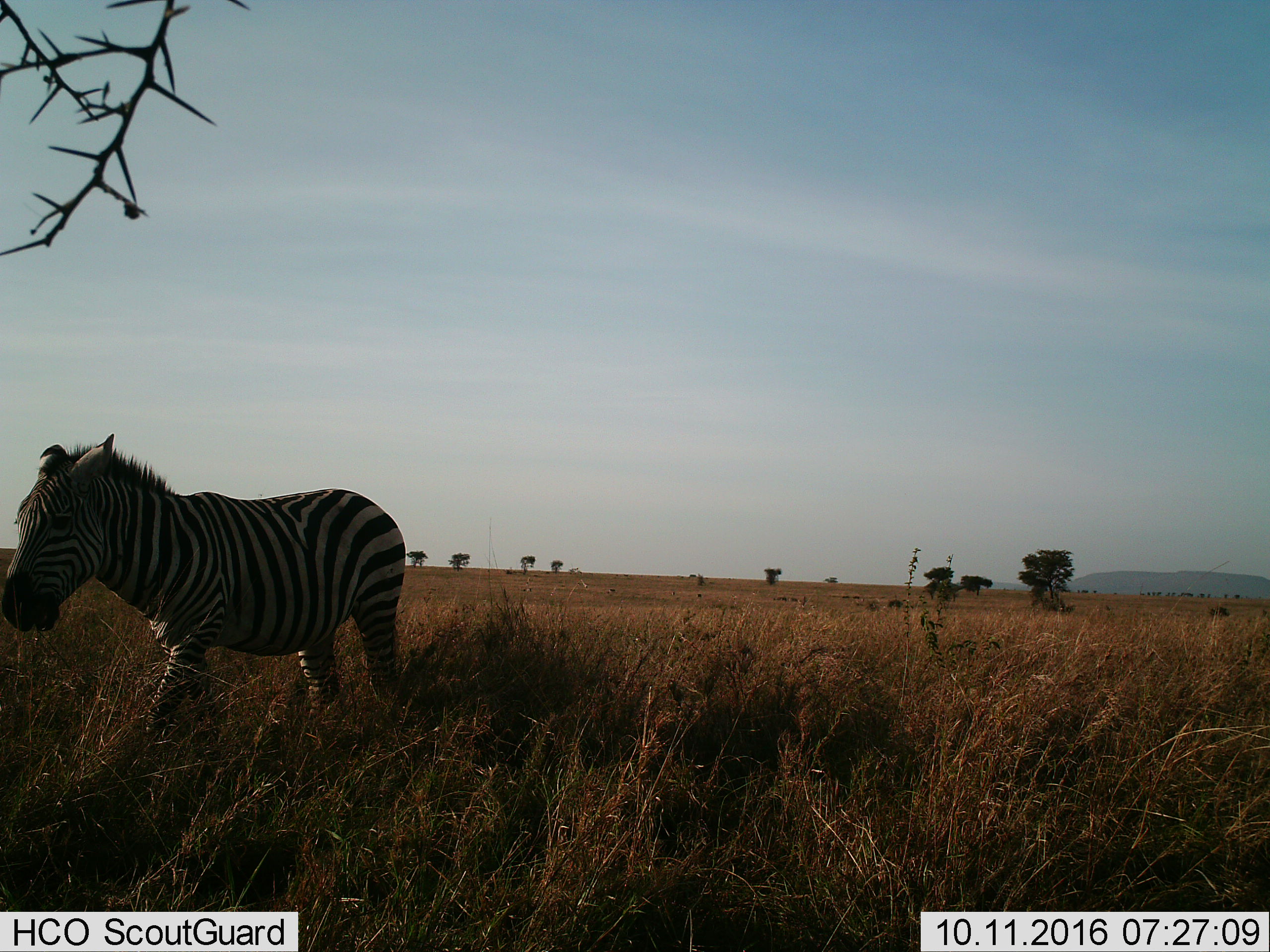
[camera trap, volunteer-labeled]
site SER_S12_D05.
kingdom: Animalia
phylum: Chordata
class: Mammalia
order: Perissodactyla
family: Equidae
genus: Equus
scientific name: Equus quagga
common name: plains zebra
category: zebraplains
Zebraplains (plains zebra) (Equus quagga), count 1. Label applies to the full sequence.